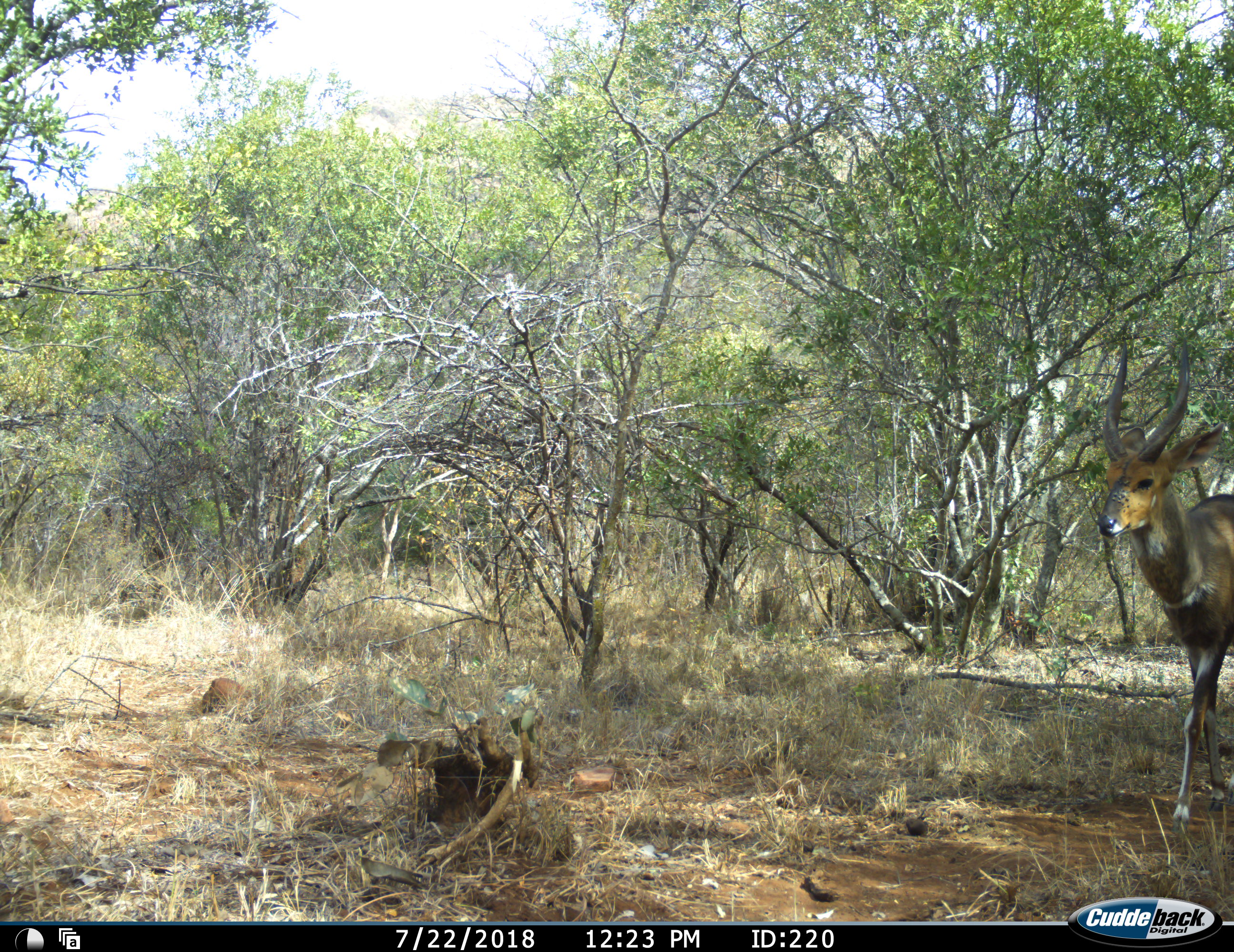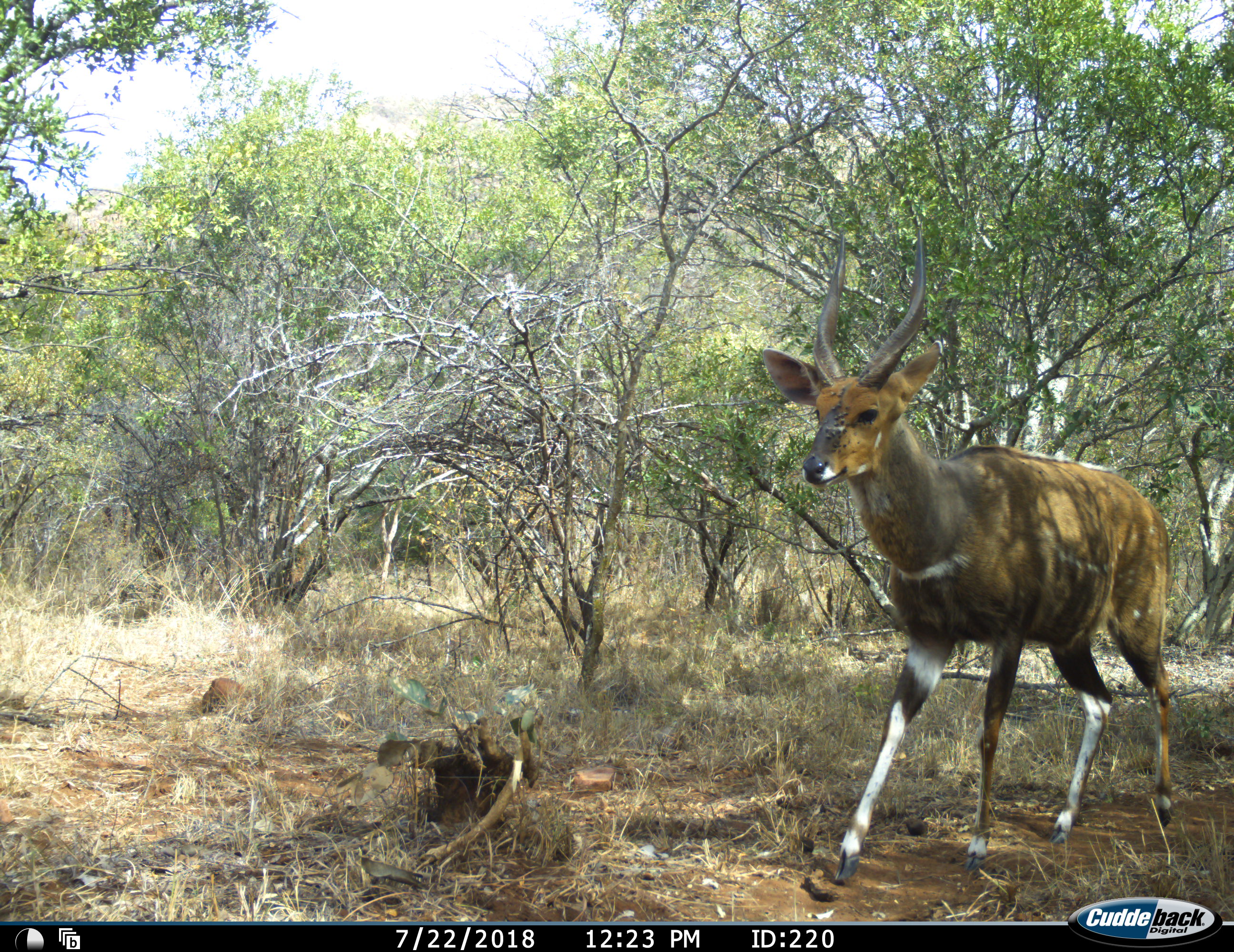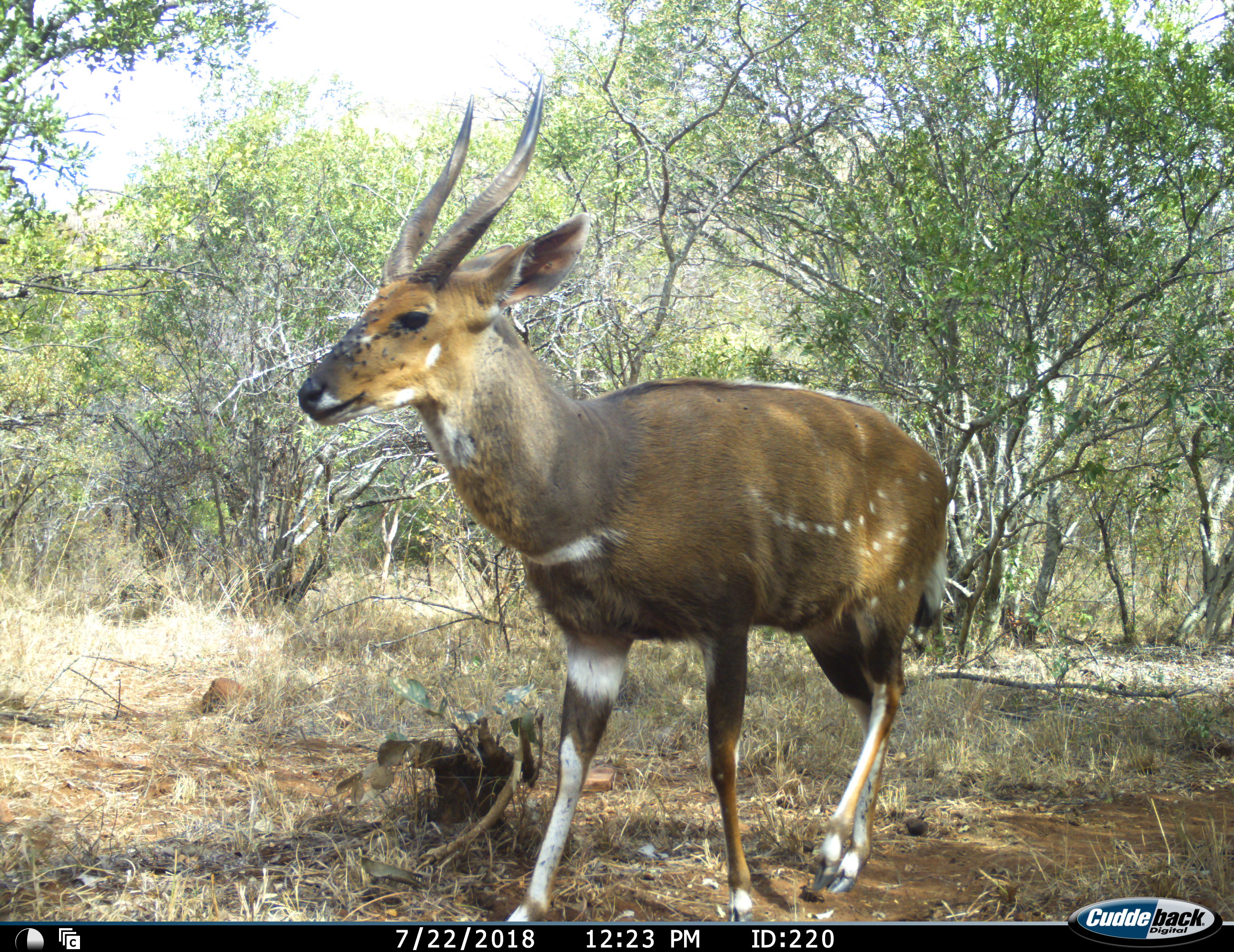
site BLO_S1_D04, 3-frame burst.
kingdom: Animalia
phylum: Chordata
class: Mammalia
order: Artiodactyla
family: Bovidae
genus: Tragelaphus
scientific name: Tragelaphus scriptus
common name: bushbuck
Bushbuck (Tragelaphus scriptus), count 1. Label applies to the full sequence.